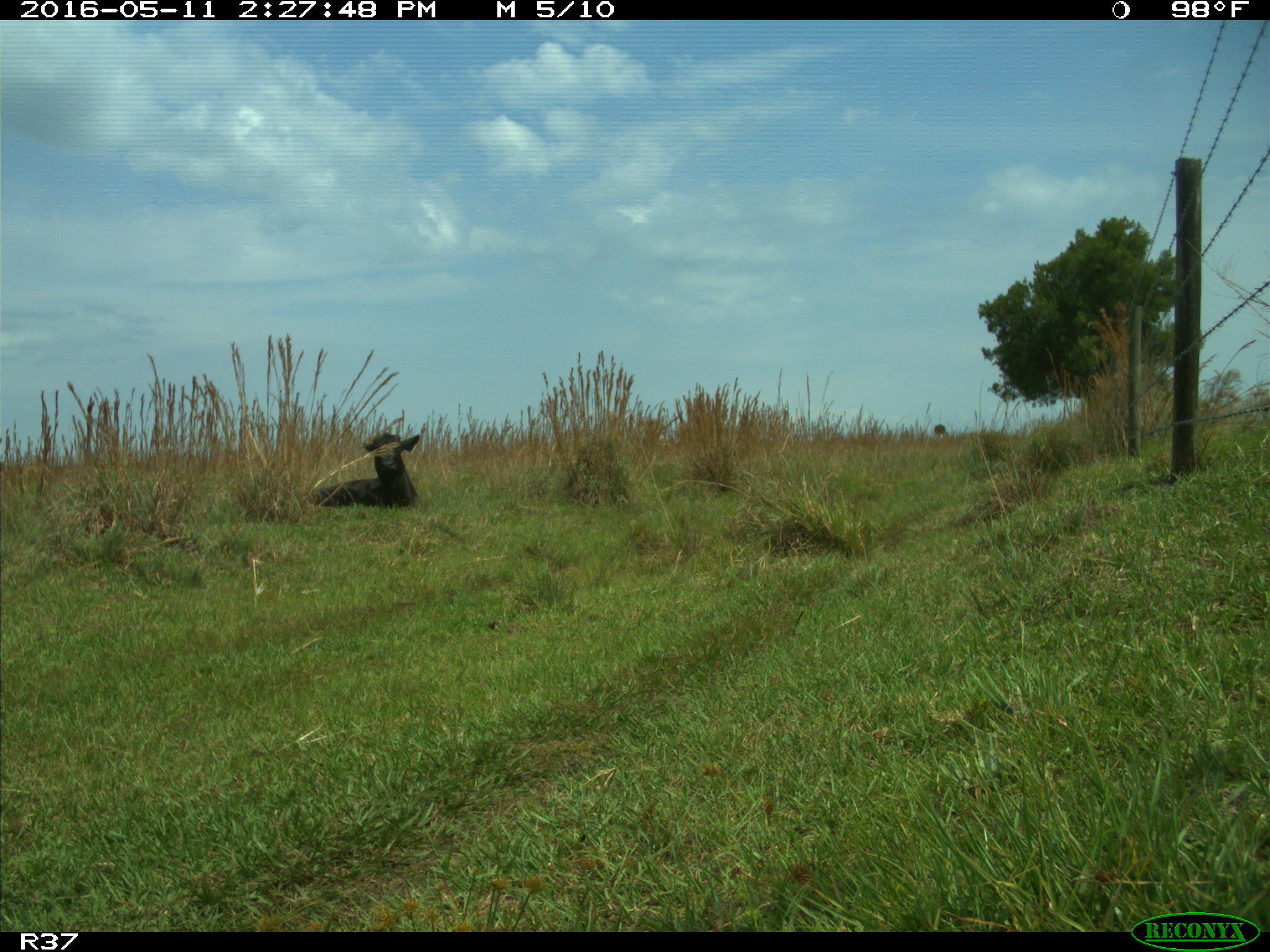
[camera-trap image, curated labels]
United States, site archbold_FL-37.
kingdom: Animalia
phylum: Chordata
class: Mammalia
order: Artiodactyla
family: Bovidae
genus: Bos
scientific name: Bos taurus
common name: domestic cow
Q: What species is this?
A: Bos taurus (domestic cow).